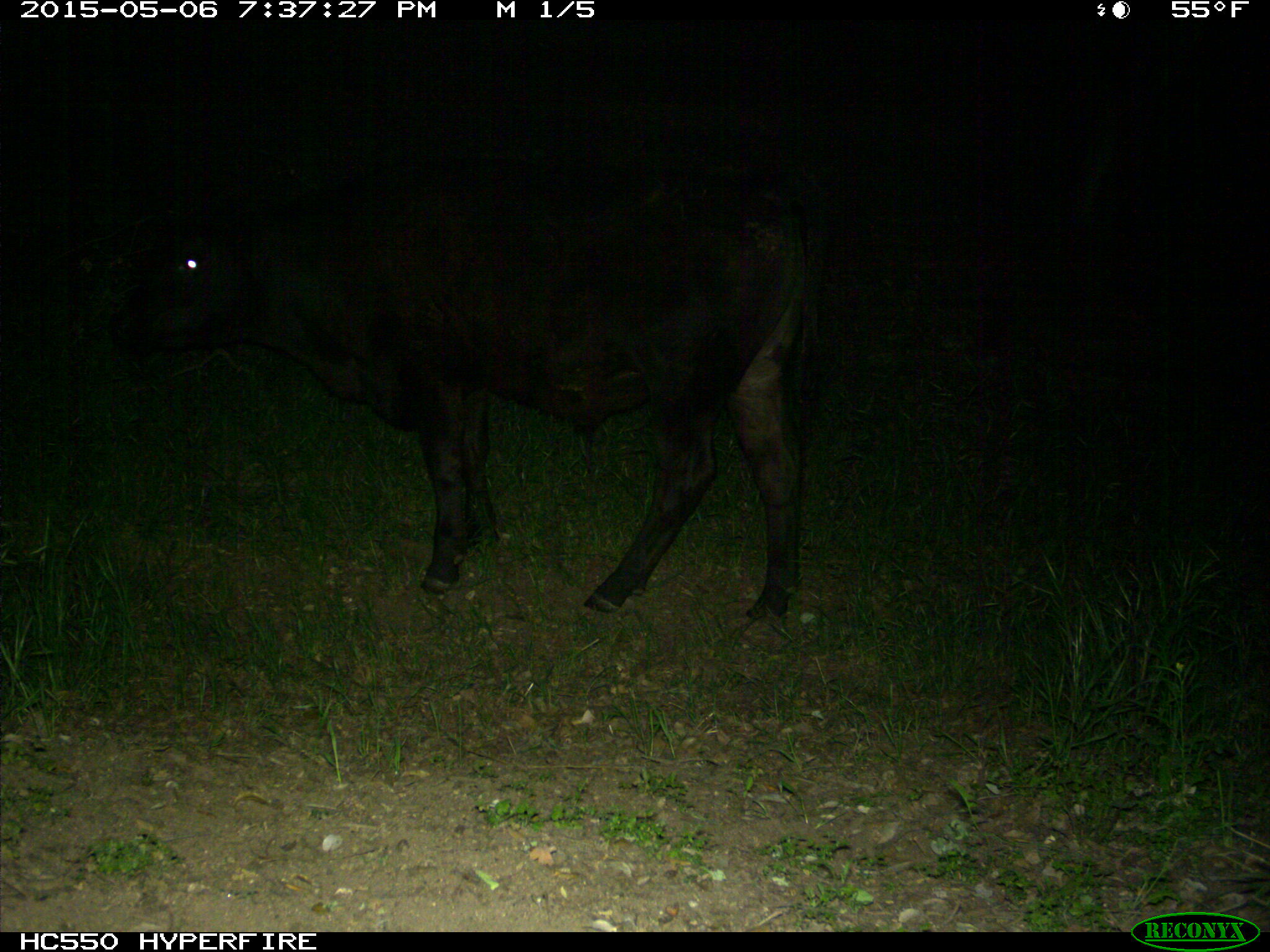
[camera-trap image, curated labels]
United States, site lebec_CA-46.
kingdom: Animalia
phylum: Chordata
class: Mammalia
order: Artiodactyla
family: Bovidae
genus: Bos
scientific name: Bos taurus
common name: domestic cow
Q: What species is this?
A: Bos taurus (domestic cow).